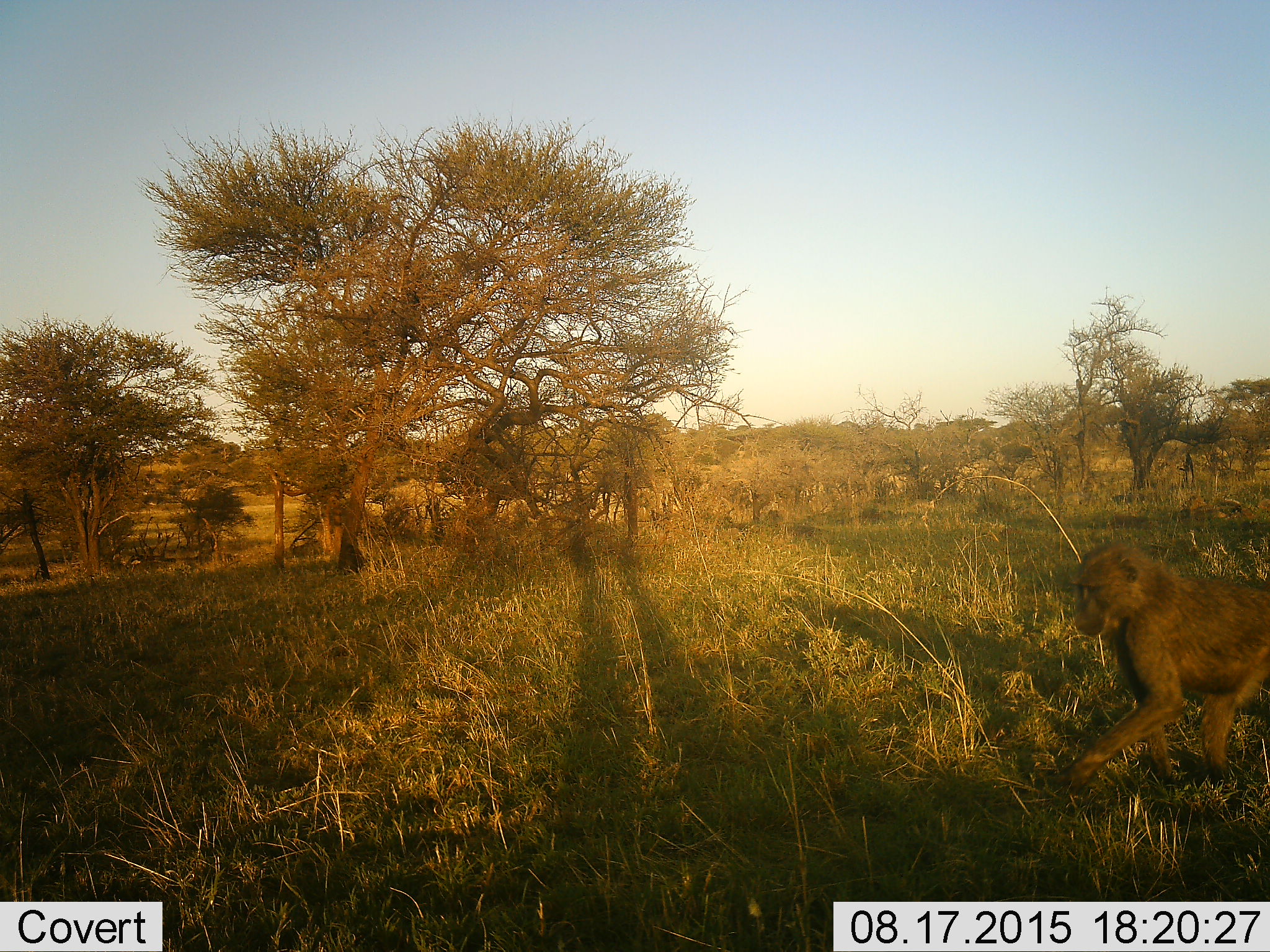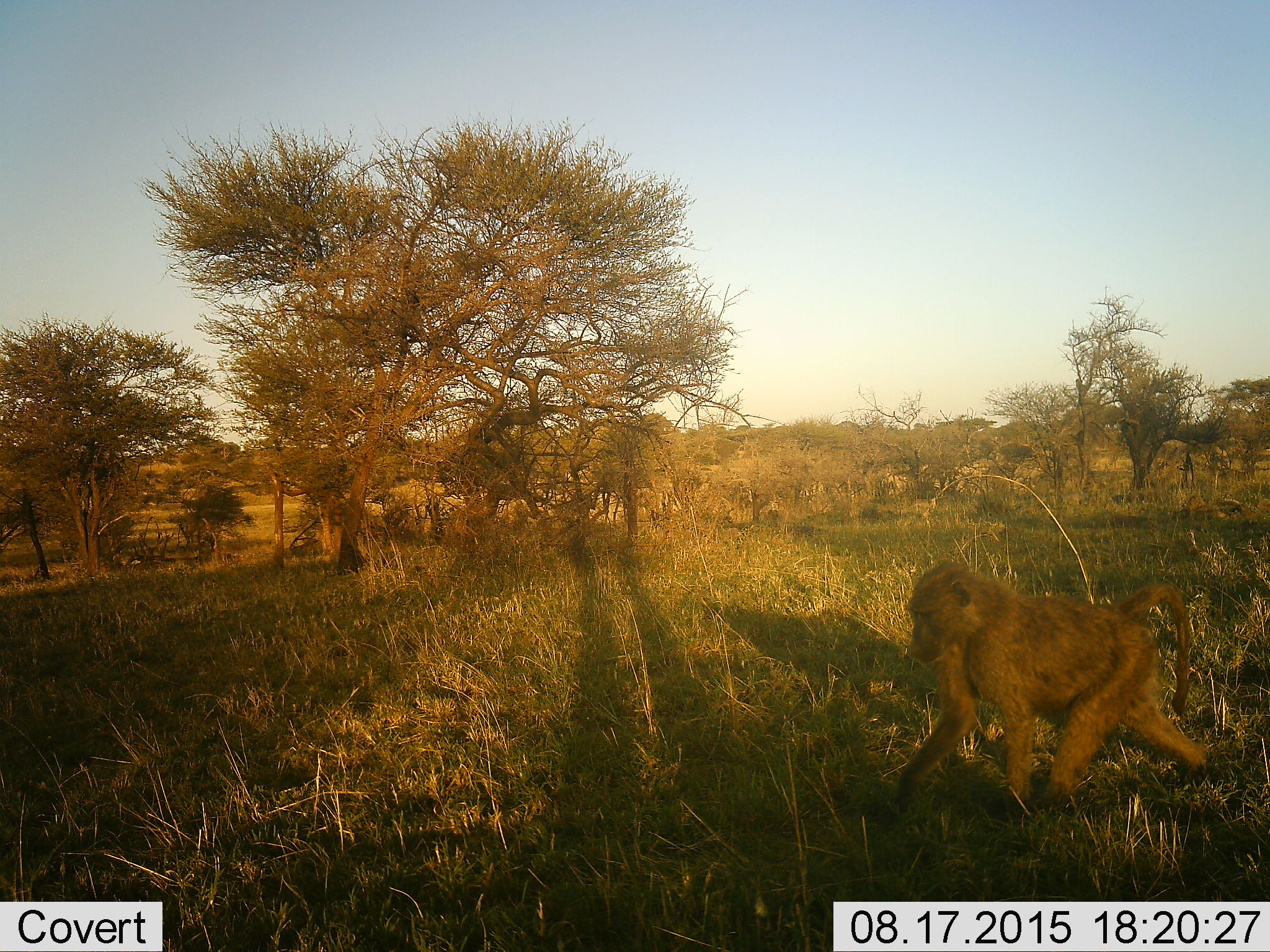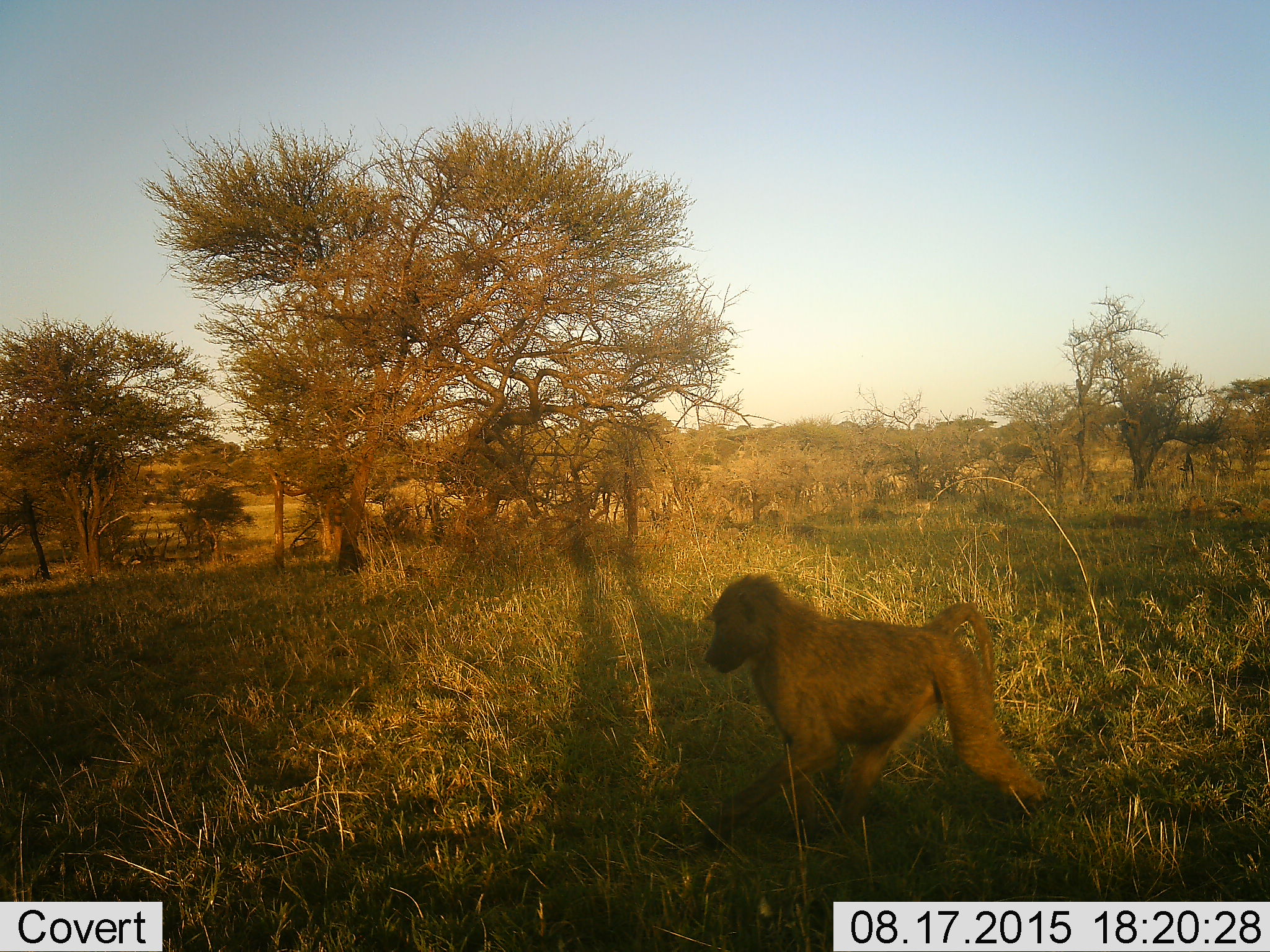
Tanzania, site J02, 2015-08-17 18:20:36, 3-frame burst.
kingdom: Animalia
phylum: Chordata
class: Mammalia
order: Primates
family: Cercopithecidae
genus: Papio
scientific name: Papio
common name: baboon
Baboon (Papio), count 1. Behavior (volunteer vote fractions): standing 12%, resting 0%, moving 100%, interacting 0%. Young present (vote fraction): 0%. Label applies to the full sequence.